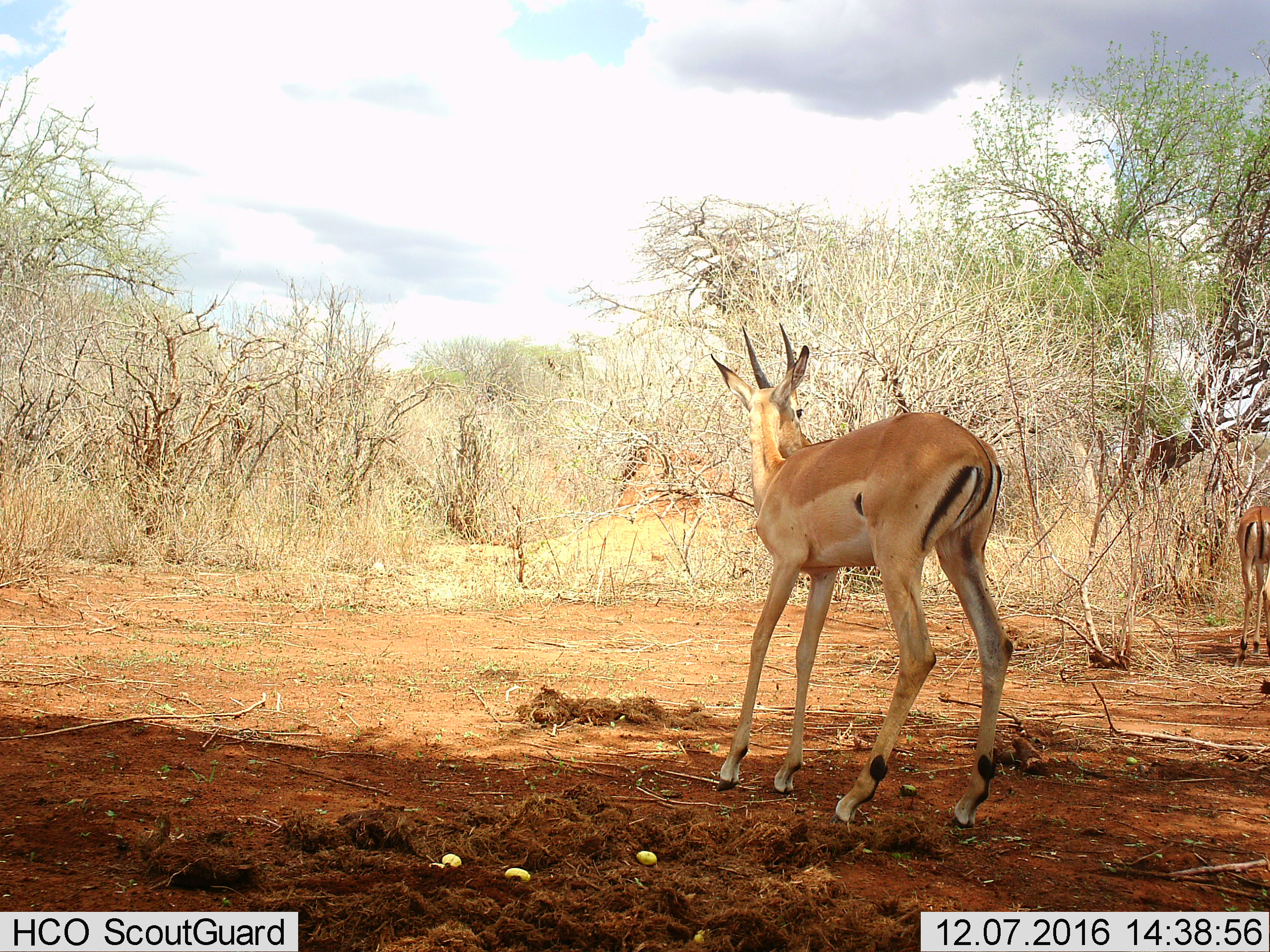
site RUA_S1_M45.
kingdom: Animalia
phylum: Chordata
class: Mammalia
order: Artiodactyla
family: Bovidae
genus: Aepyceros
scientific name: Aepyceros melampus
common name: impala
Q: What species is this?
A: Impala (Aepyceros melampus).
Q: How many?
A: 2.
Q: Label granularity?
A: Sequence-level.